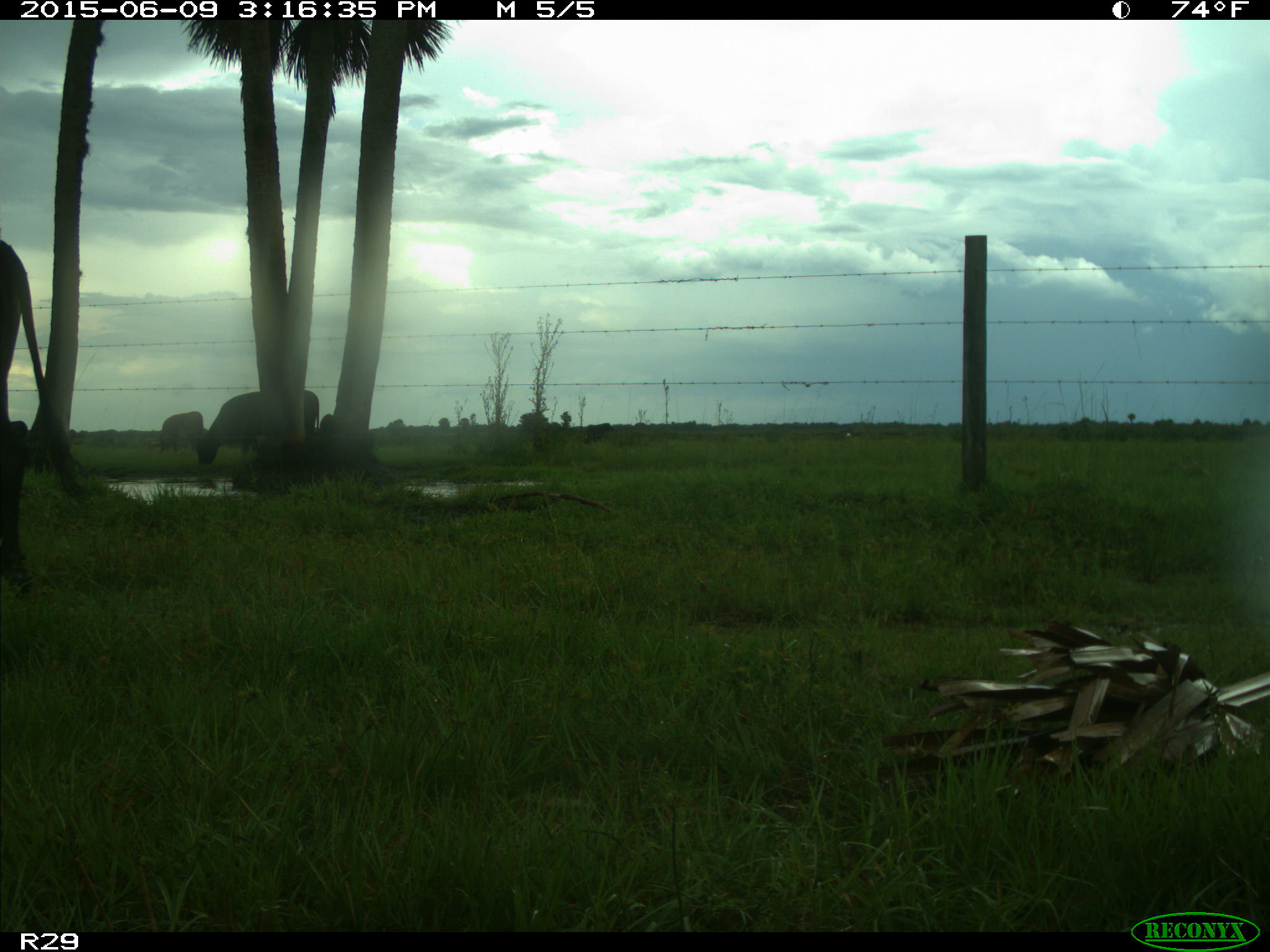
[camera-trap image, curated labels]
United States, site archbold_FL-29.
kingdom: Animalia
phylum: Chordata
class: Mammalia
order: Artiodactyla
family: Bovidae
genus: Bos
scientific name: Bos taurus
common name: domestic cow